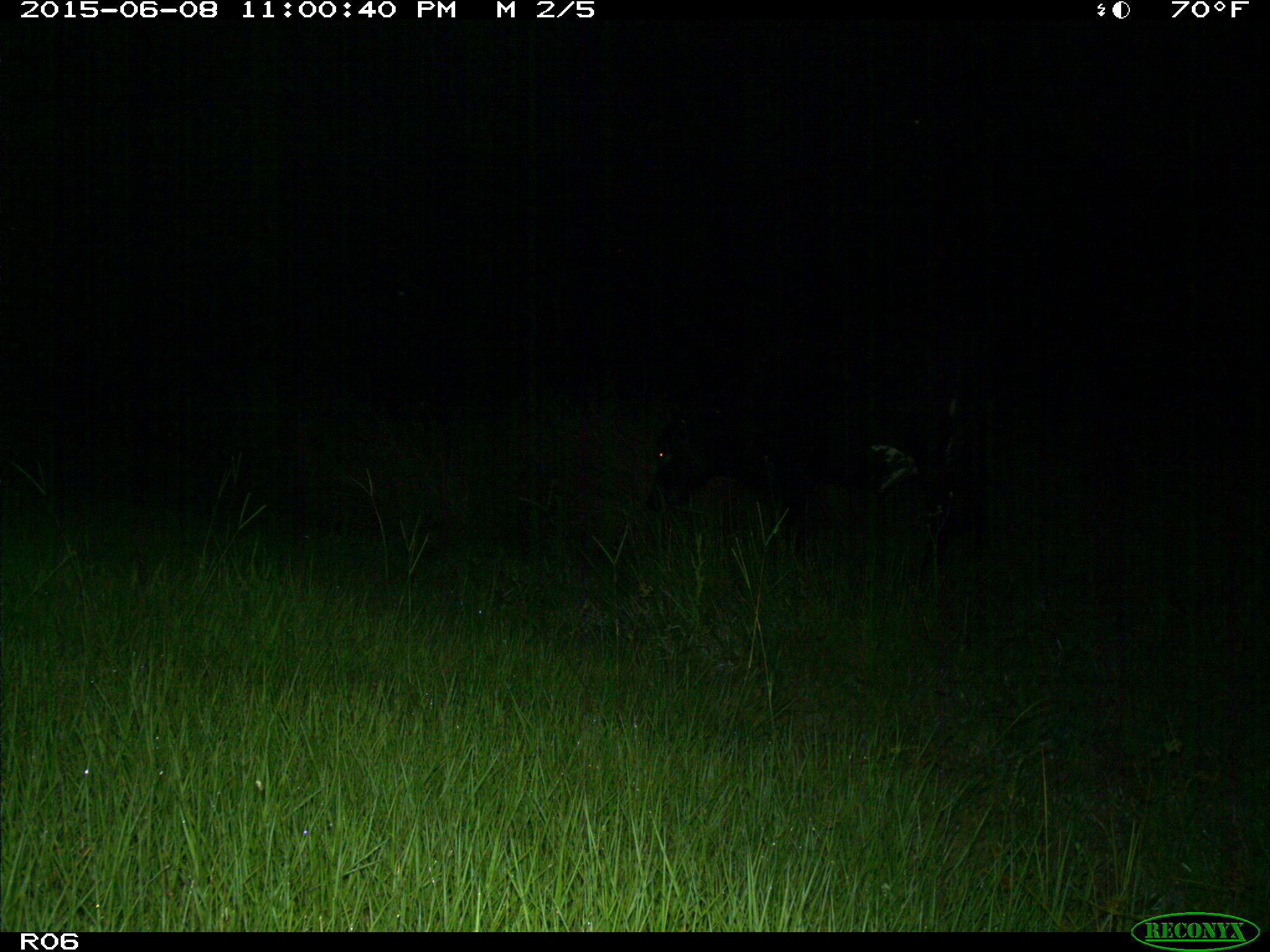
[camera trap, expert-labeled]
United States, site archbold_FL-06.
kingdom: Animalia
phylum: Chordata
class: Mammalia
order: Artiodactyla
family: Bovidae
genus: Bos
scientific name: Bos taurus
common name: domestic cow